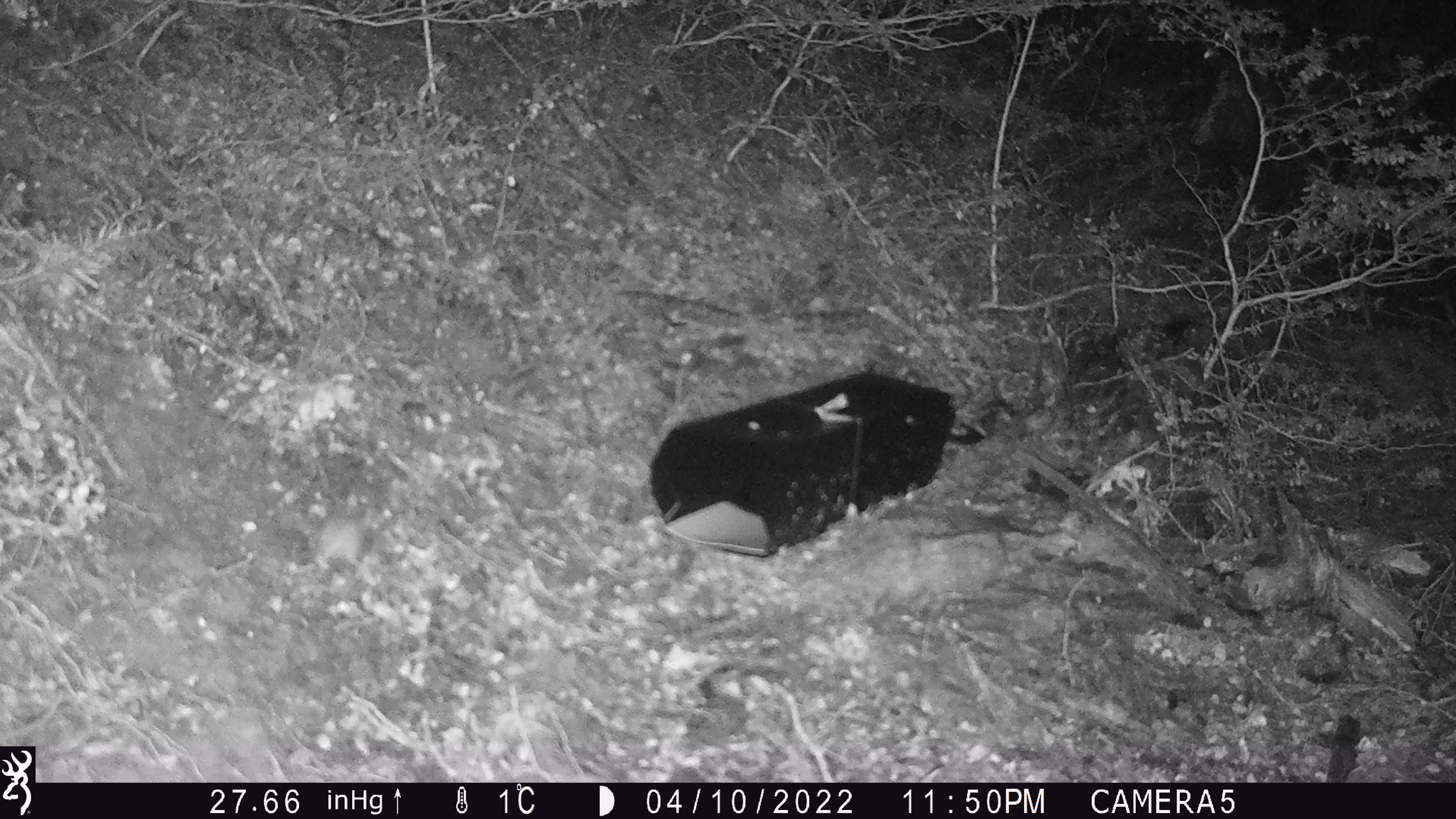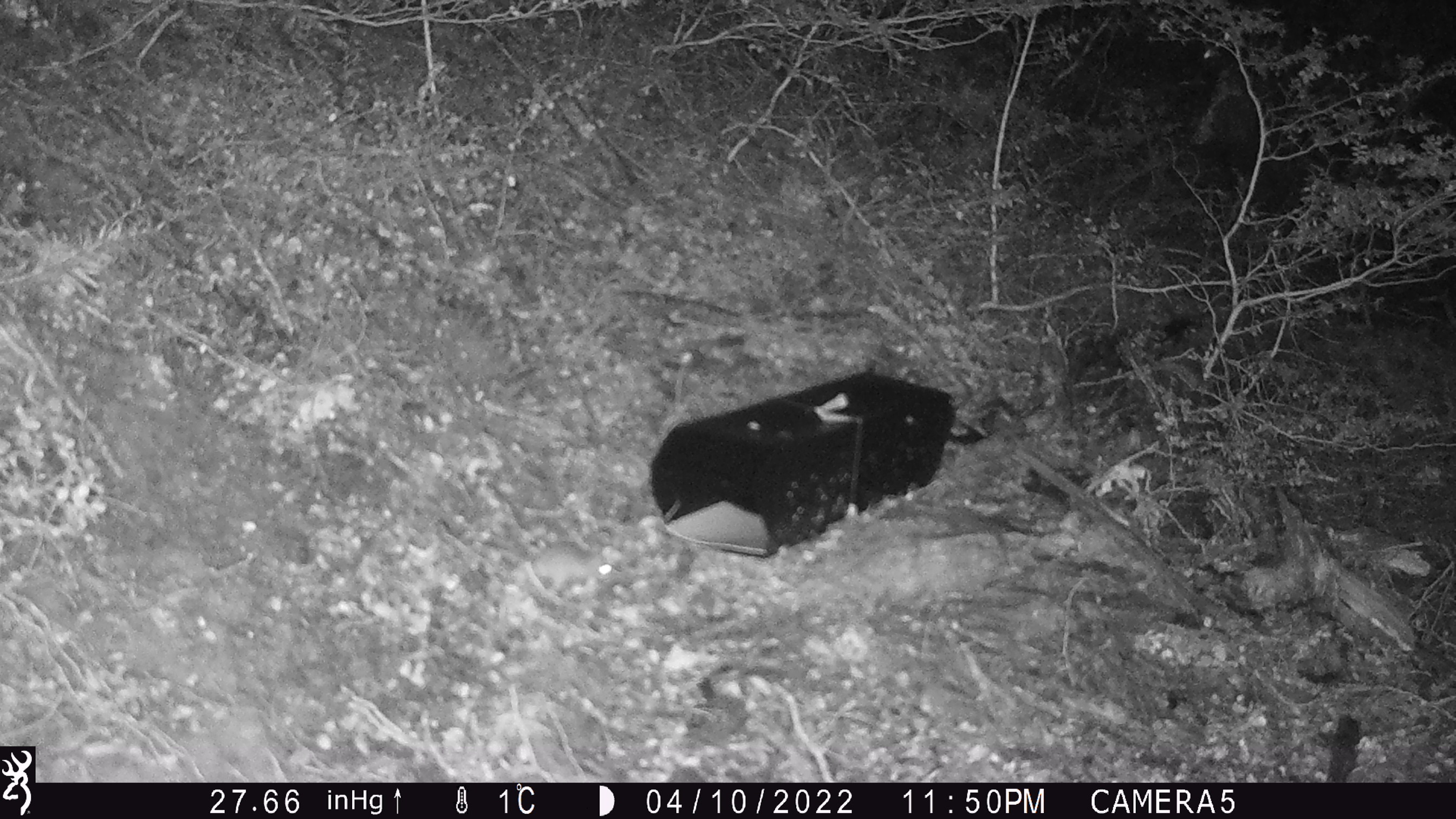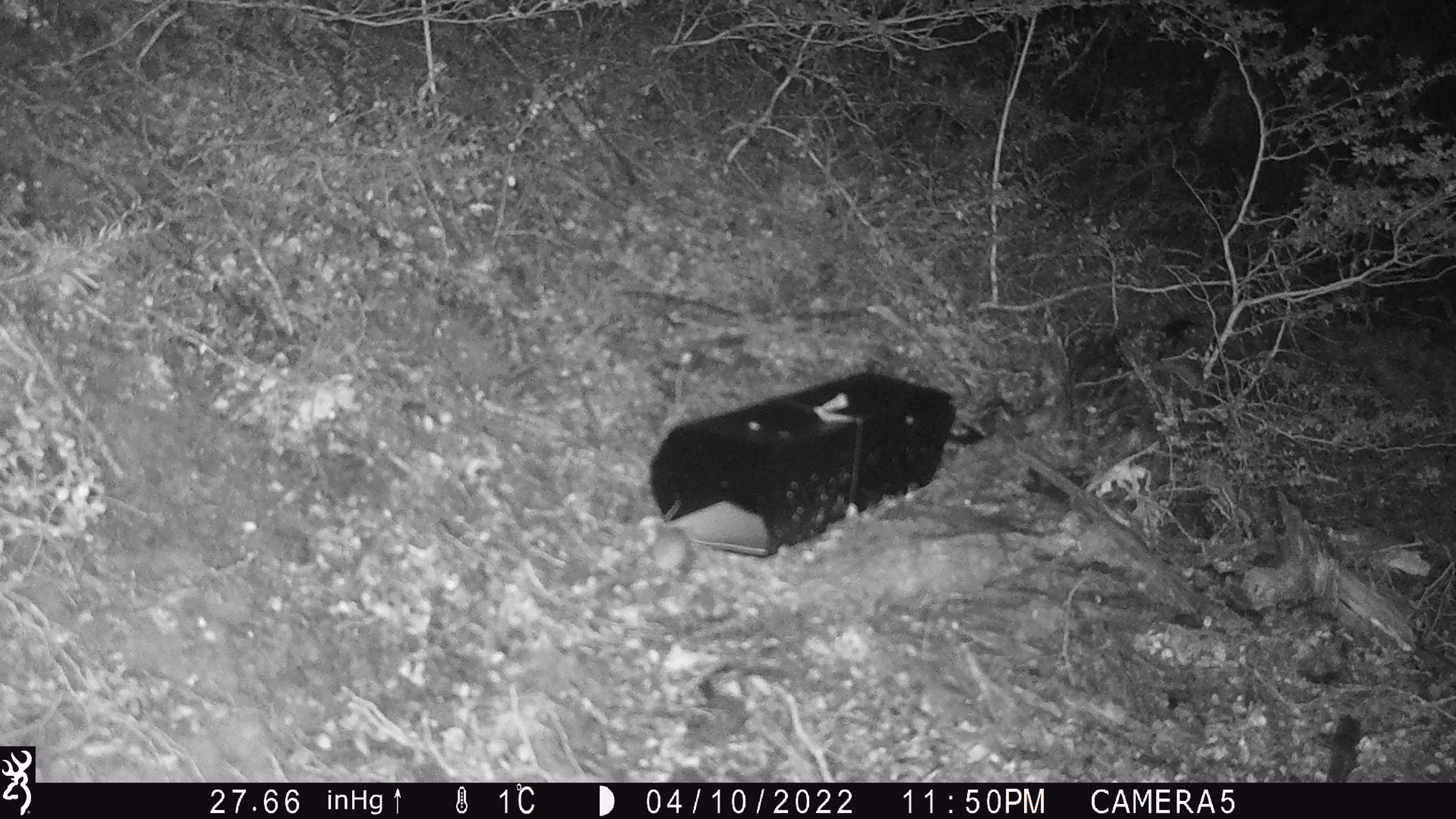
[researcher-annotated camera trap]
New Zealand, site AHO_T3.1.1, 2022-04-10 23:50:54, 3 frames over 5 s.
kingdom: Animalia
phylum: Chordata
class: Mammalia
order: Rodentia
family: Muridae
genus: Mus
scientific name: Mus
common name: mouse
Mouse (Mus).